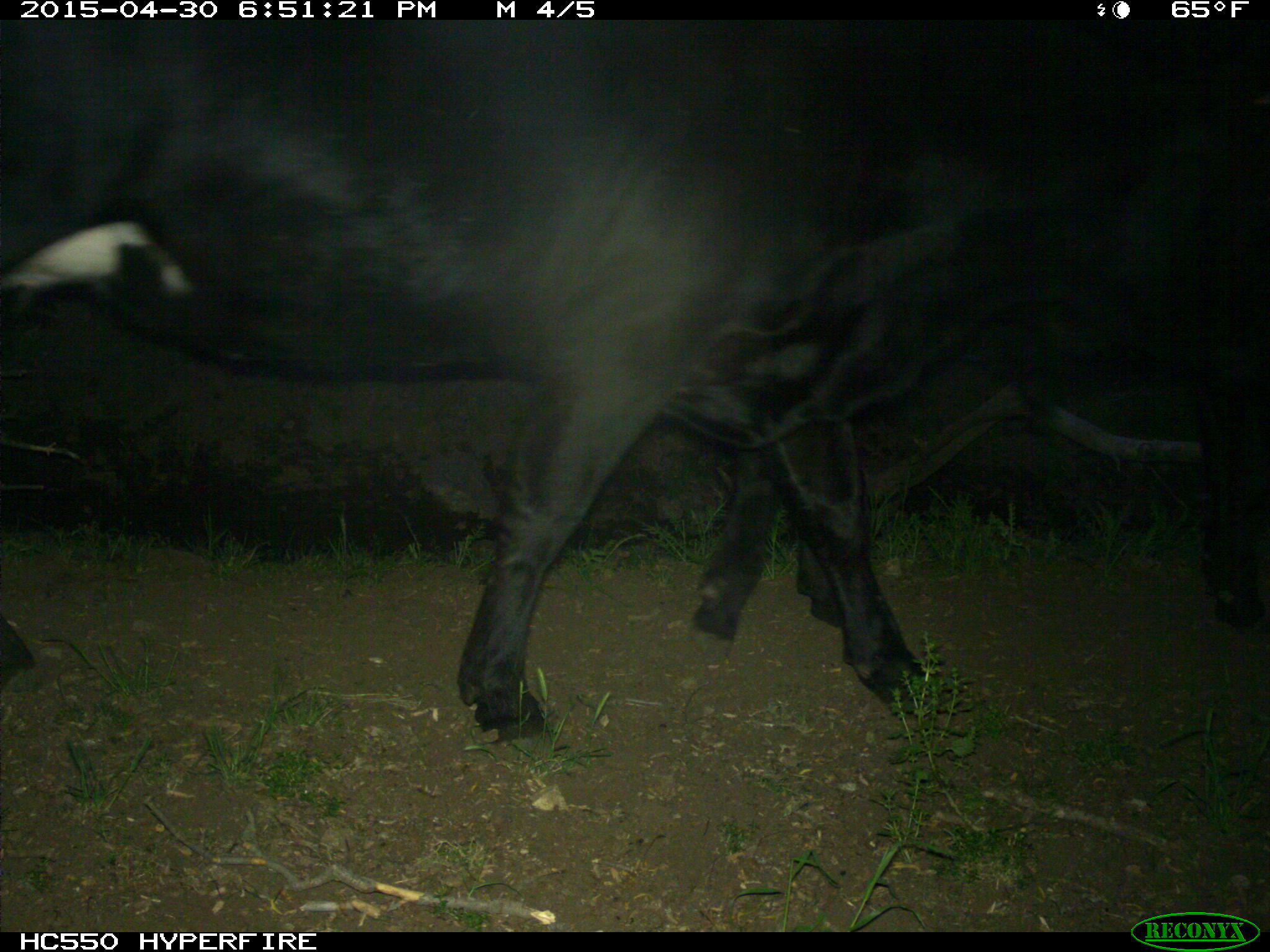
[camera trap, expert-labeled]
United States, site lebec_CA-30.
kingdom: Animalia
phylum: Chordata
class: Mammalia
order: Artiodactyla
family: Bovidae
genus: Bos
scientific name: Bos taurus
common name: domestic cow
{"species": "Bos taurus (domestic cow)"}